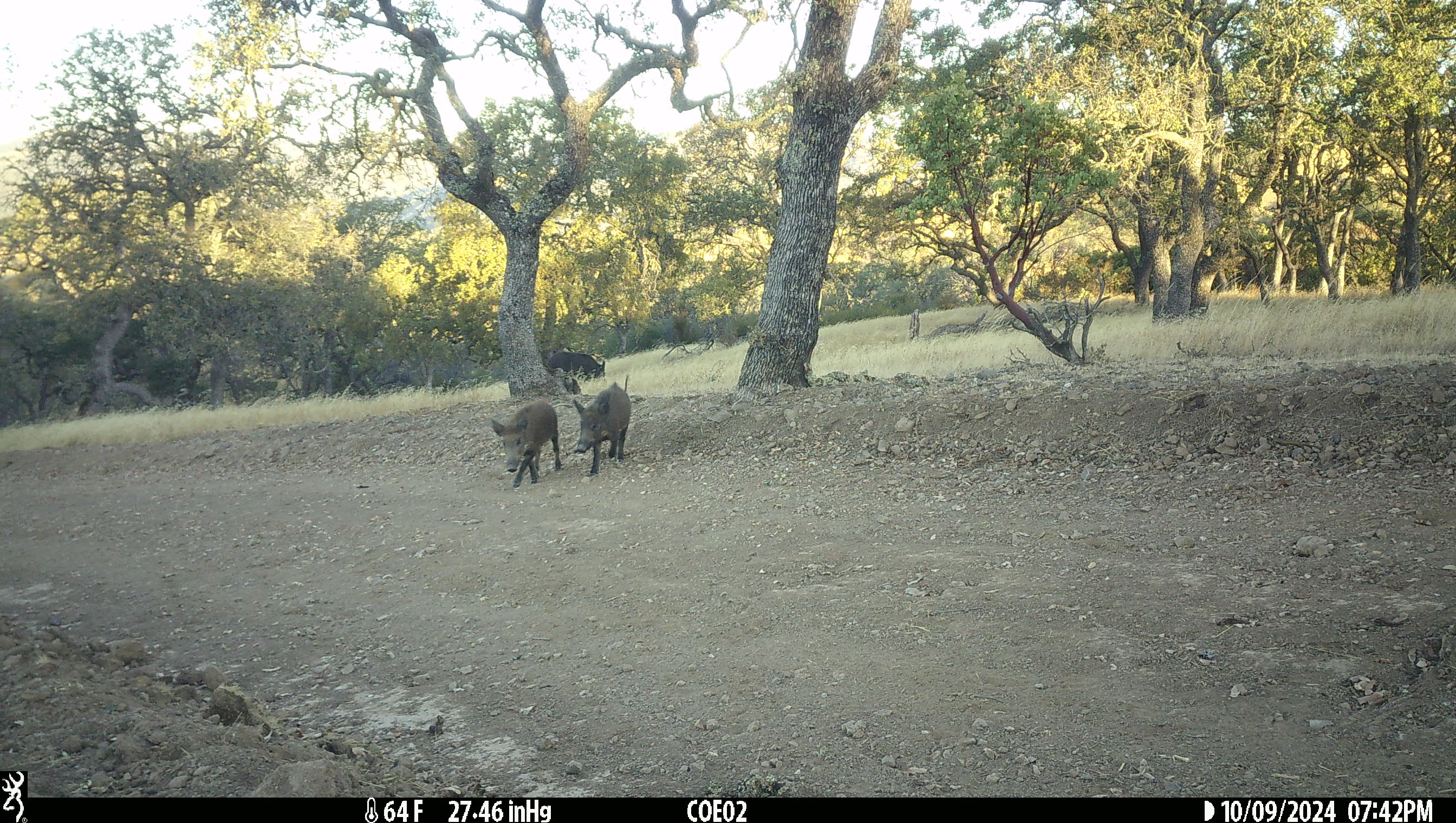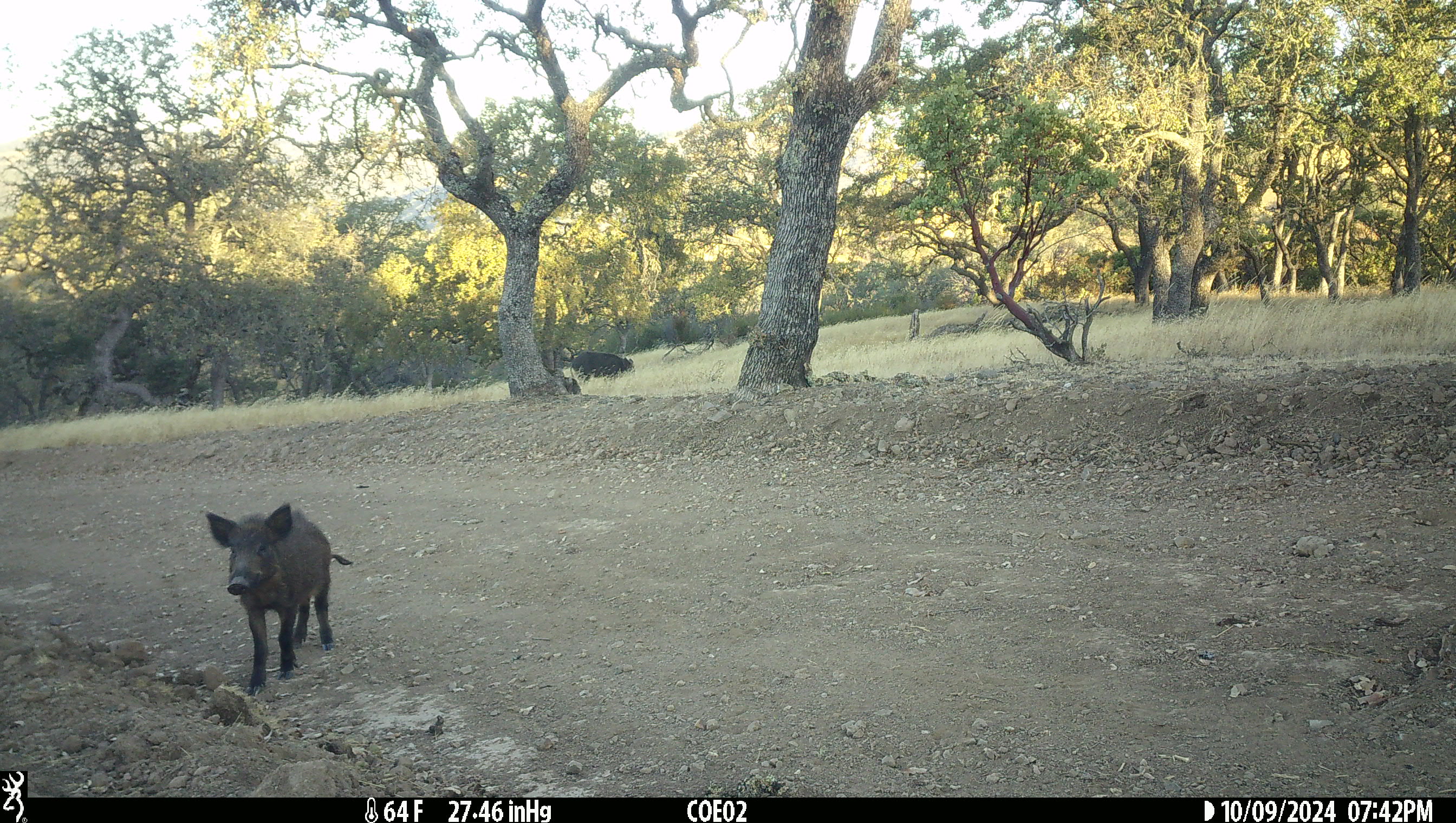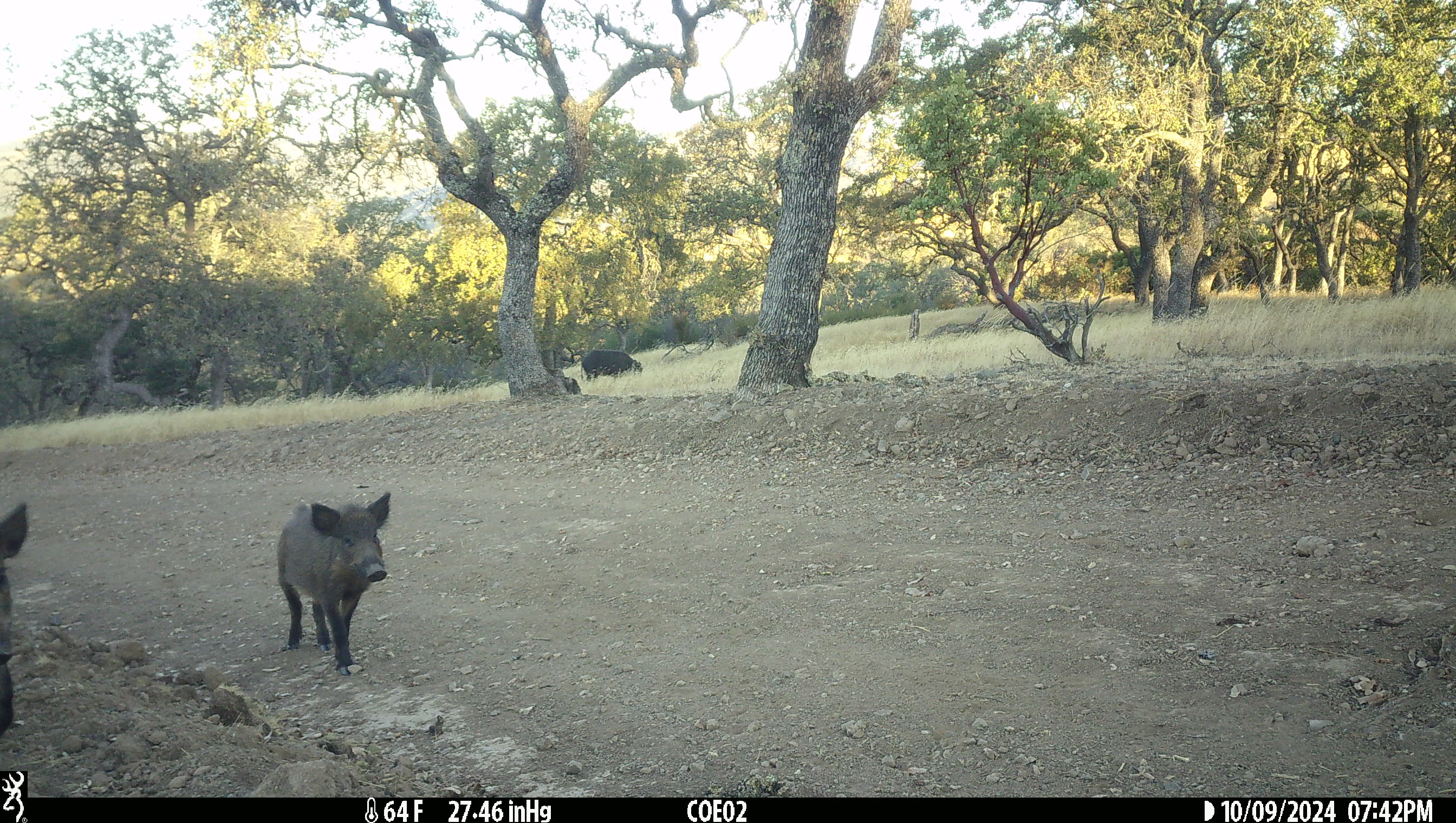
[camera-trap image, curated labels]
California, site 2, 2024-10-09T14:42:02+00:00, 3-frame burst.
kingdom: Animalia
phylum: Chordata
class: Mammalia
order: Artiodactyla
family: Suidae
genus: Sus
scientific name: Sus scrofa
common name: wild boar